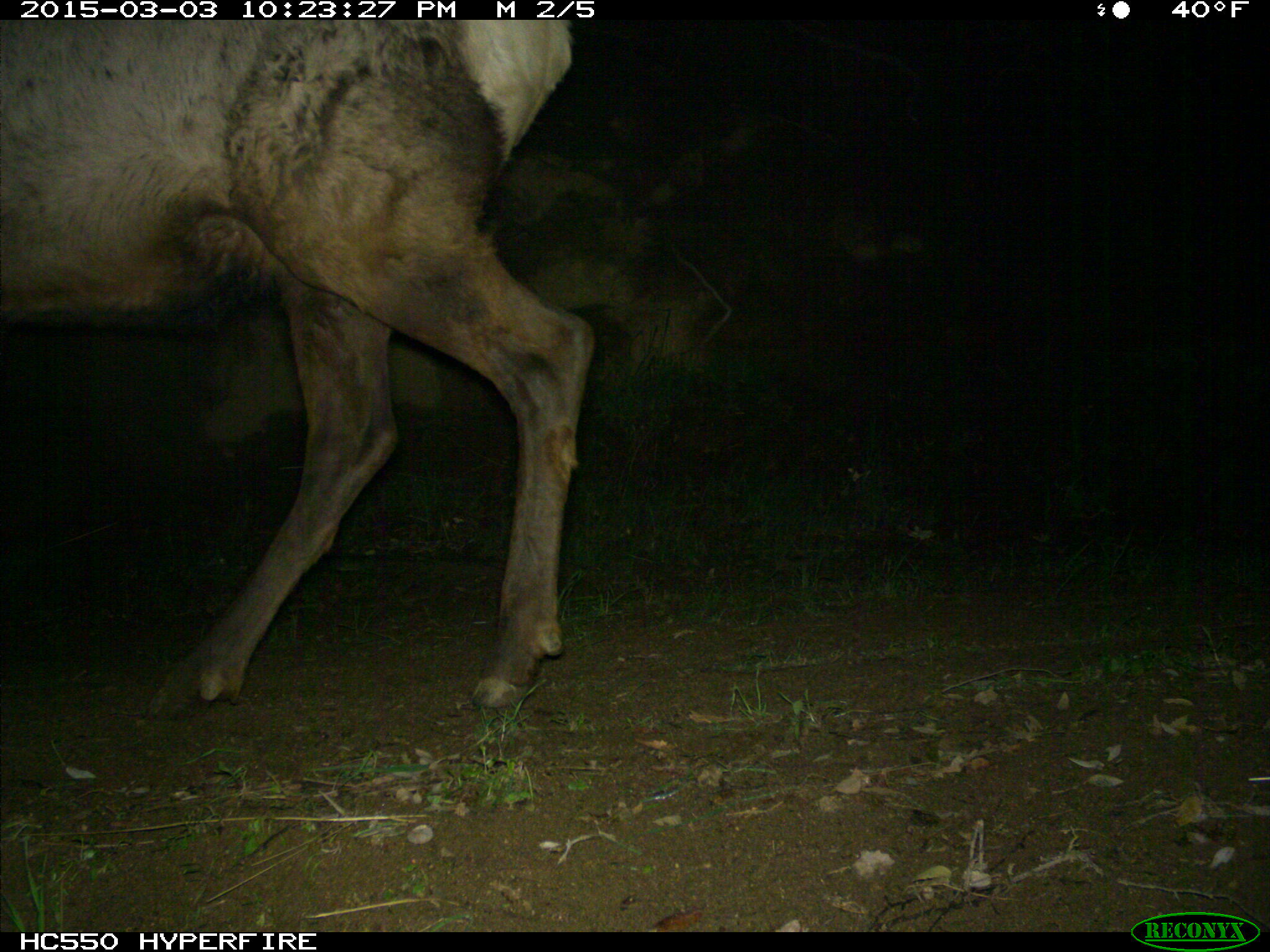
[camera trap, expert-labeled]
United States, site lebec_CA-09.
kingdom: Animalia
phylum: Chordata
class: Mammalia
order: Artiodactyla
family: Cervidae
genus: Cervus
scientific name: Cervus canadensis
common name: elk